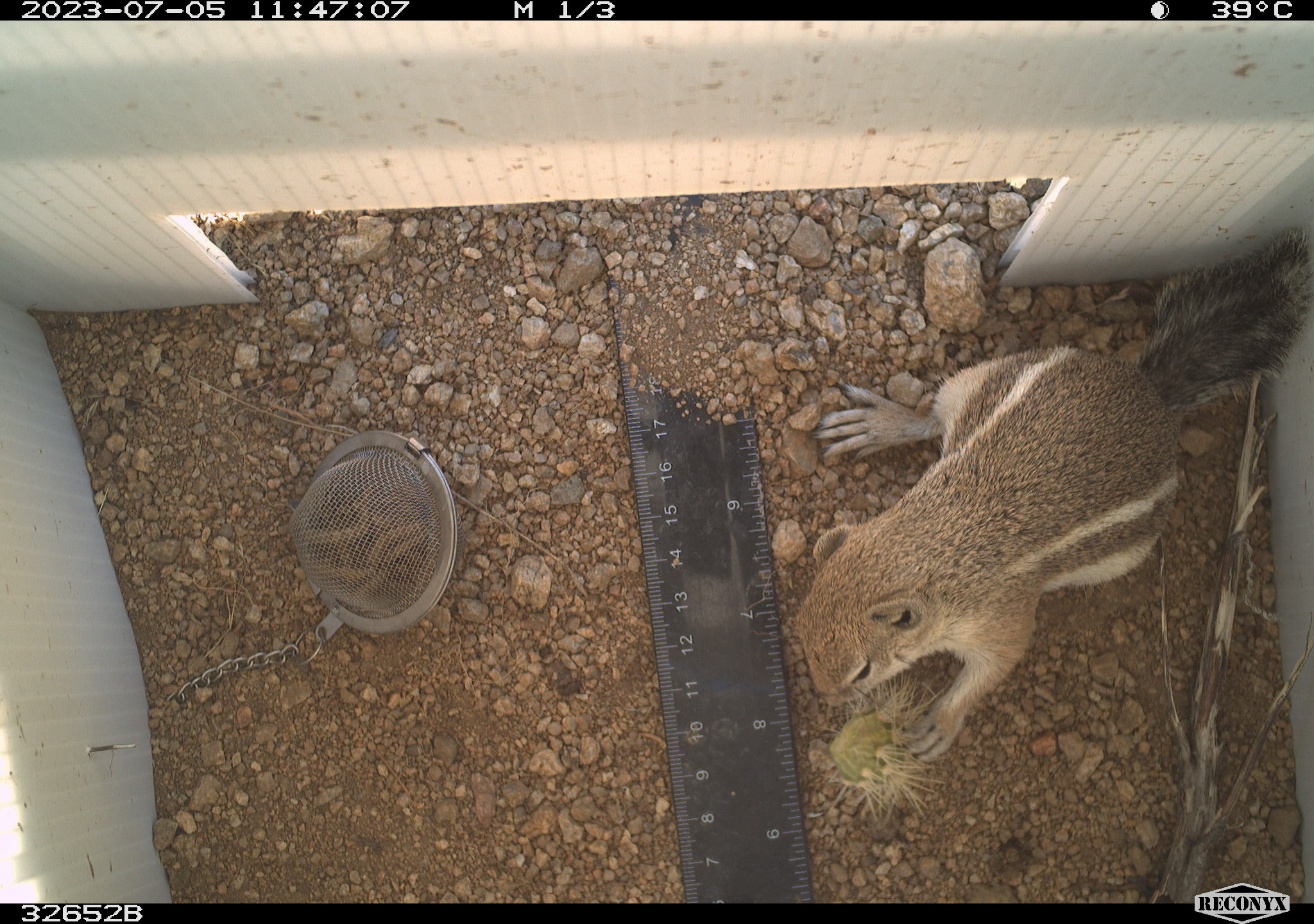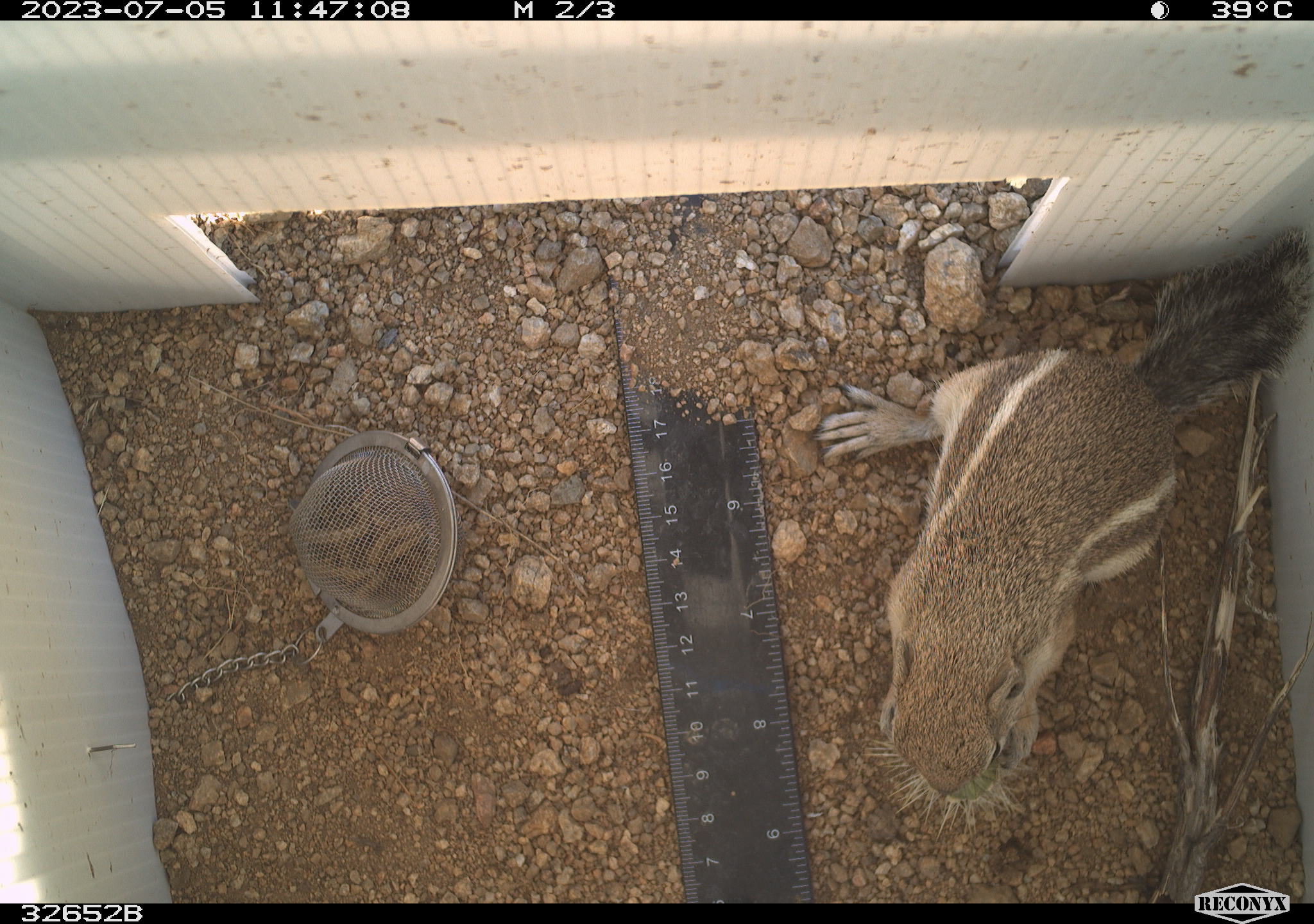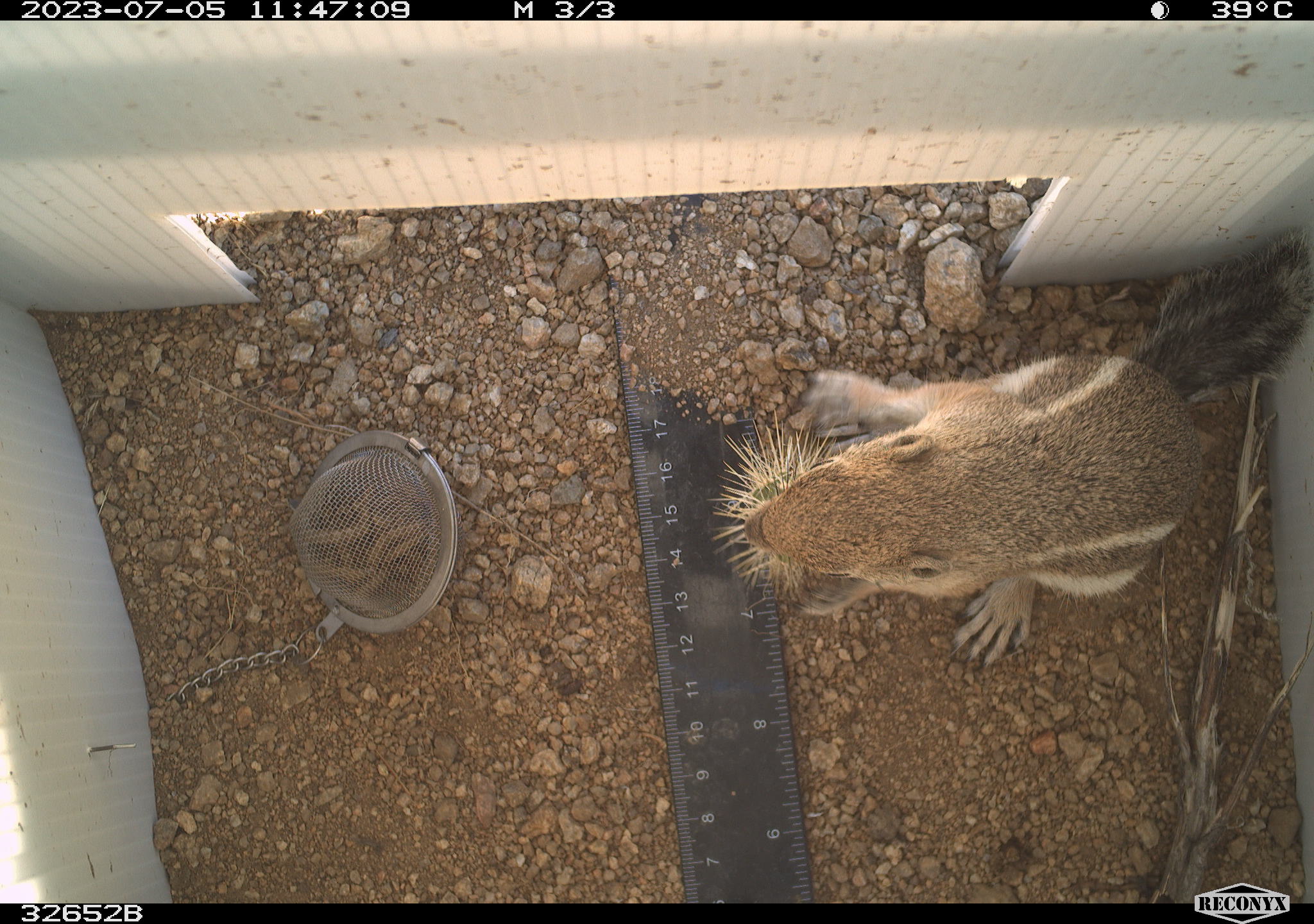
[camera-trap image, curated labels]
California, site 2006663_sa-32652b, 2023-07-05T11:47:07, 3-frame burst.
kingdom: Animalia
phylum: Chordata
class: Mammalia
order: Rodentia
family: Sciuridae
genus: Ammospermophilus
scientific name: Ammospermophilus leucurus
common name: white-tailed antelope squirrel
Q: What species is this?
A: White-tailed antelope squirrel (Ammospermophilus leucurus).